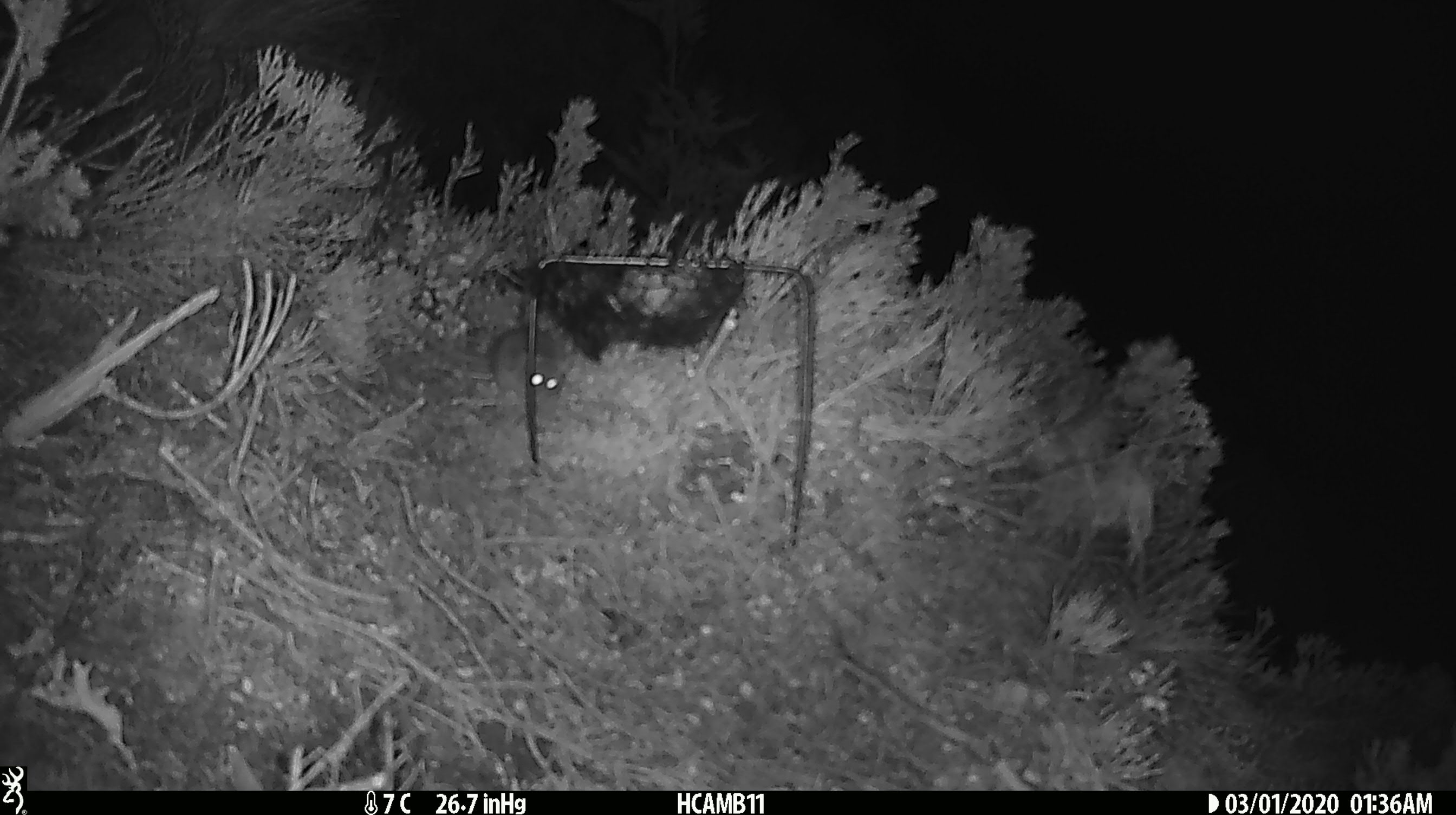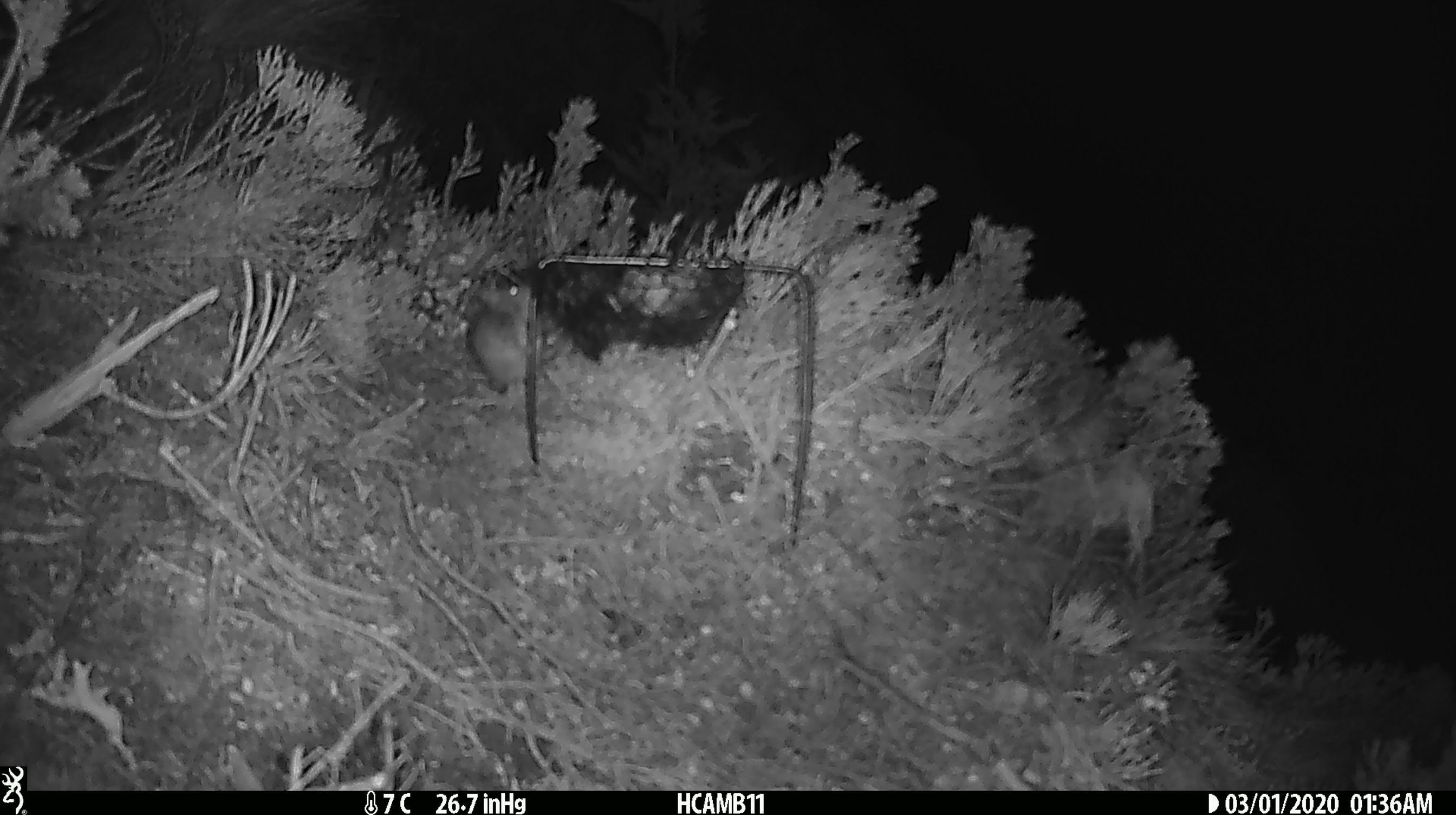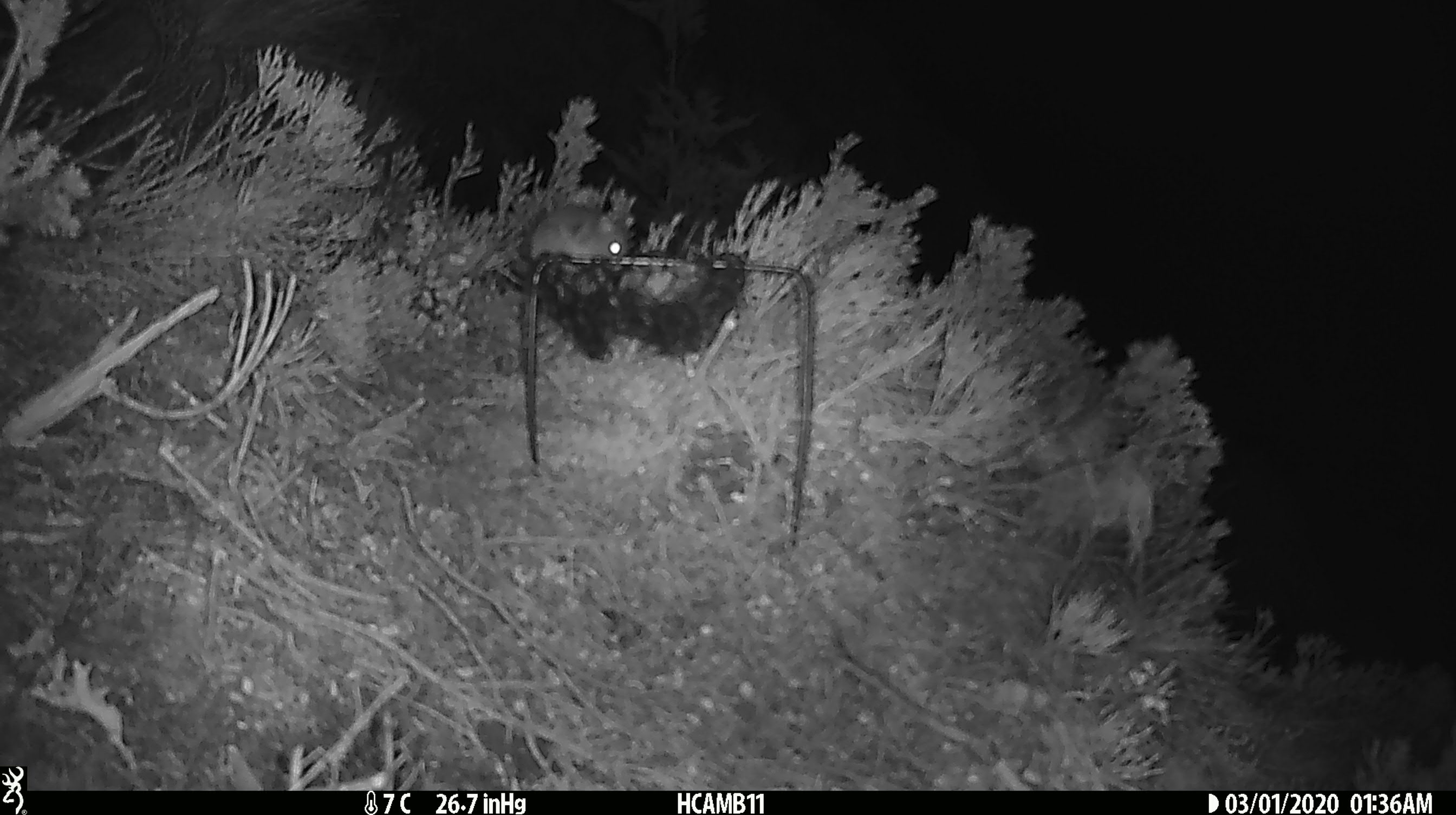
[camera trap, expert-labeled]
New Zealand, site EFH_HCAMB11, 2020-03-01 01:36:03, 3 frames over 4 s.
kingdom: Animalia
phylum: Chordata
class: Mammalia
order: Rodentia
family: Muridae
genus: Mus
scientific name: Mus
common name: mouse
Mouse (Mus).